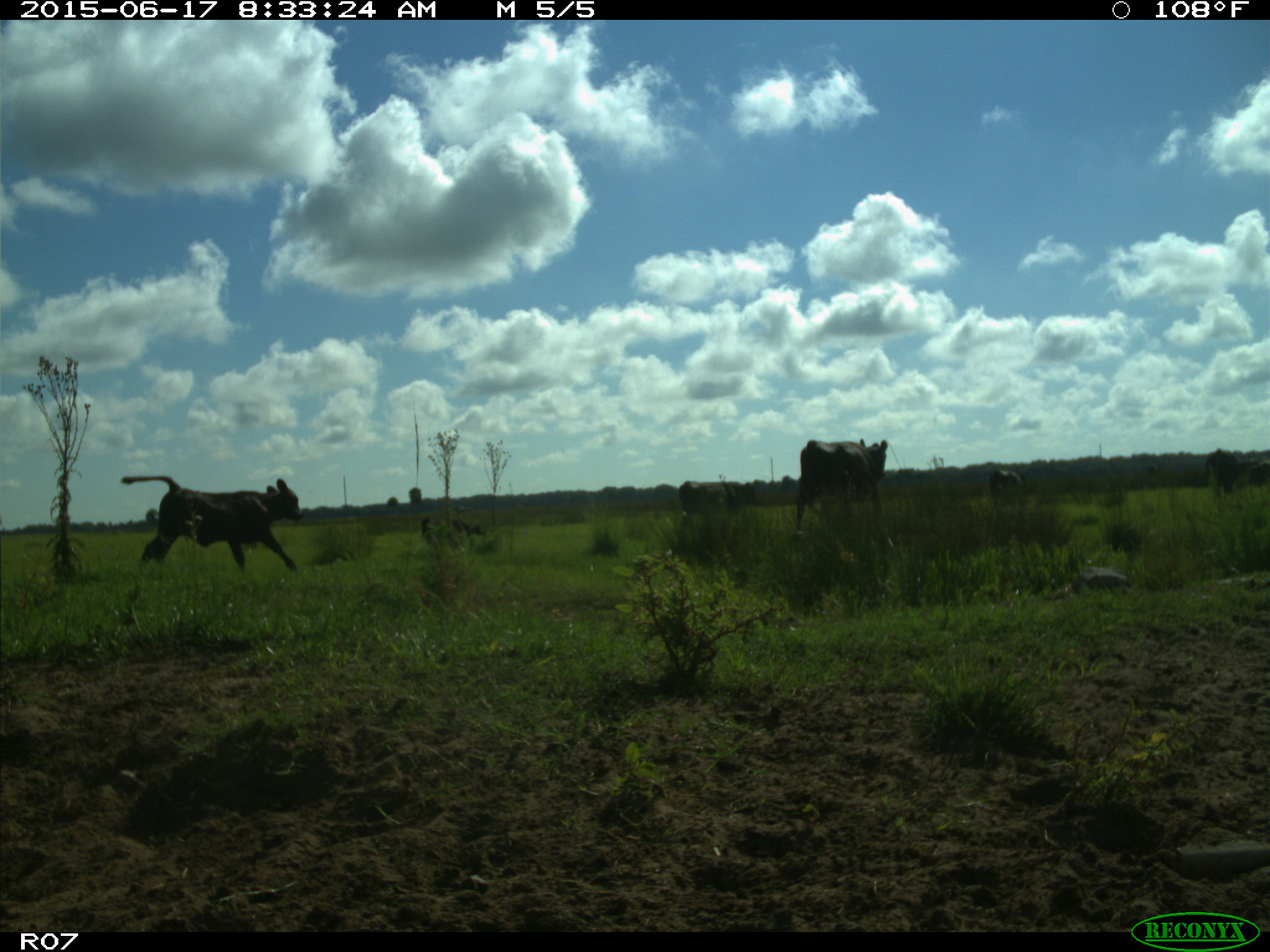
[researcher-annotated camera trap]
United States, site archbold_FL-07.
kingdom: Animalia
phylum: Chordata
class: Mammalia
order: Artiodactyla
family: Bovidae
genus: Bos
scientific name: Bos taurus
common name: domestic cow